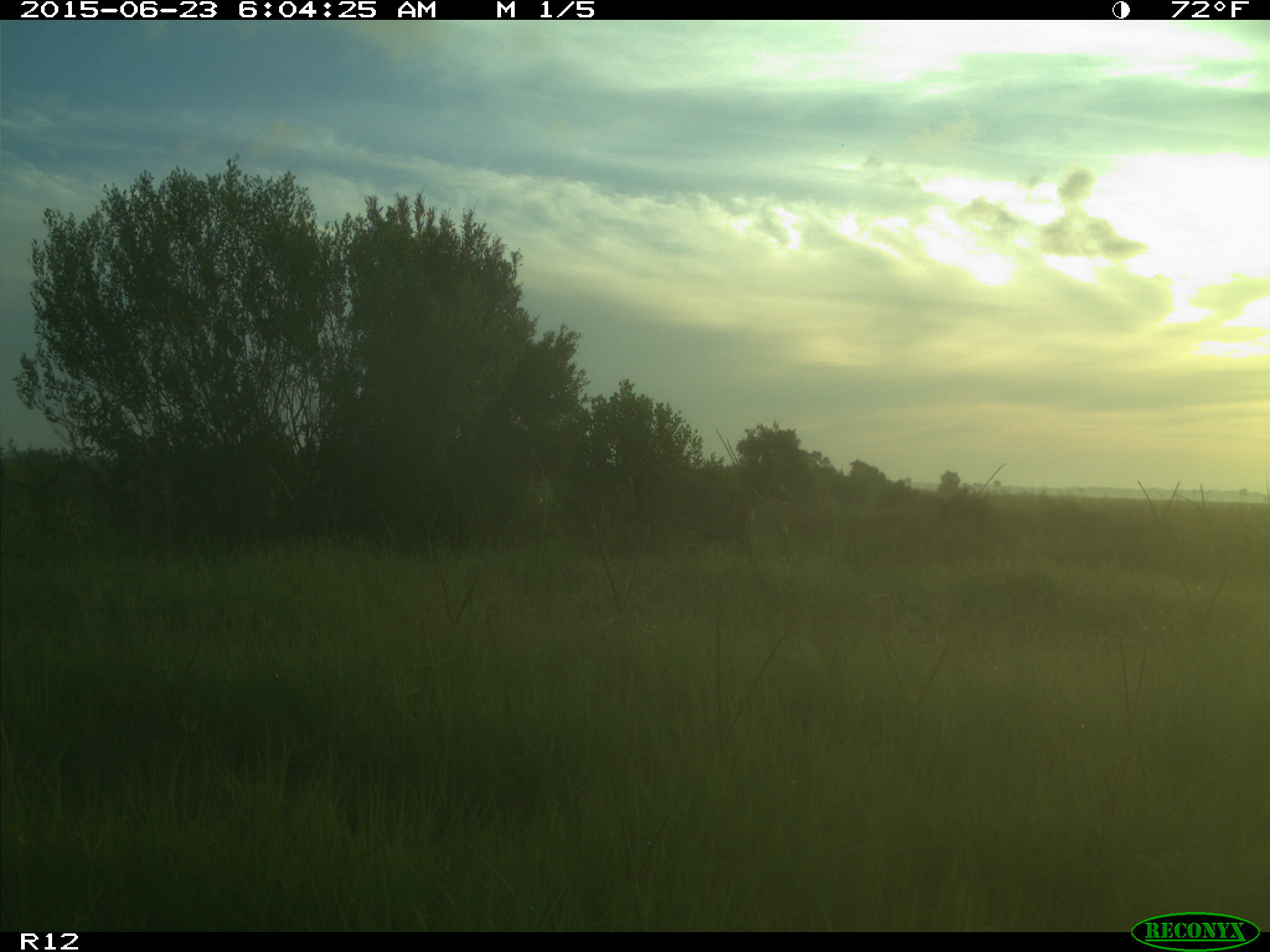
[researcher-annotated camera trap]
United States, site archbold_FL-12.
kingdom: Animalia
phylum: Chordata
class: Mammalia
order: Artiodactyla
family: Cervidae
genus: Odocoileus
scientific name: Odocoileus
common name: deer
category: unidentified deer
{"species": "unidentified deer (deer) (Odocoileus)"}